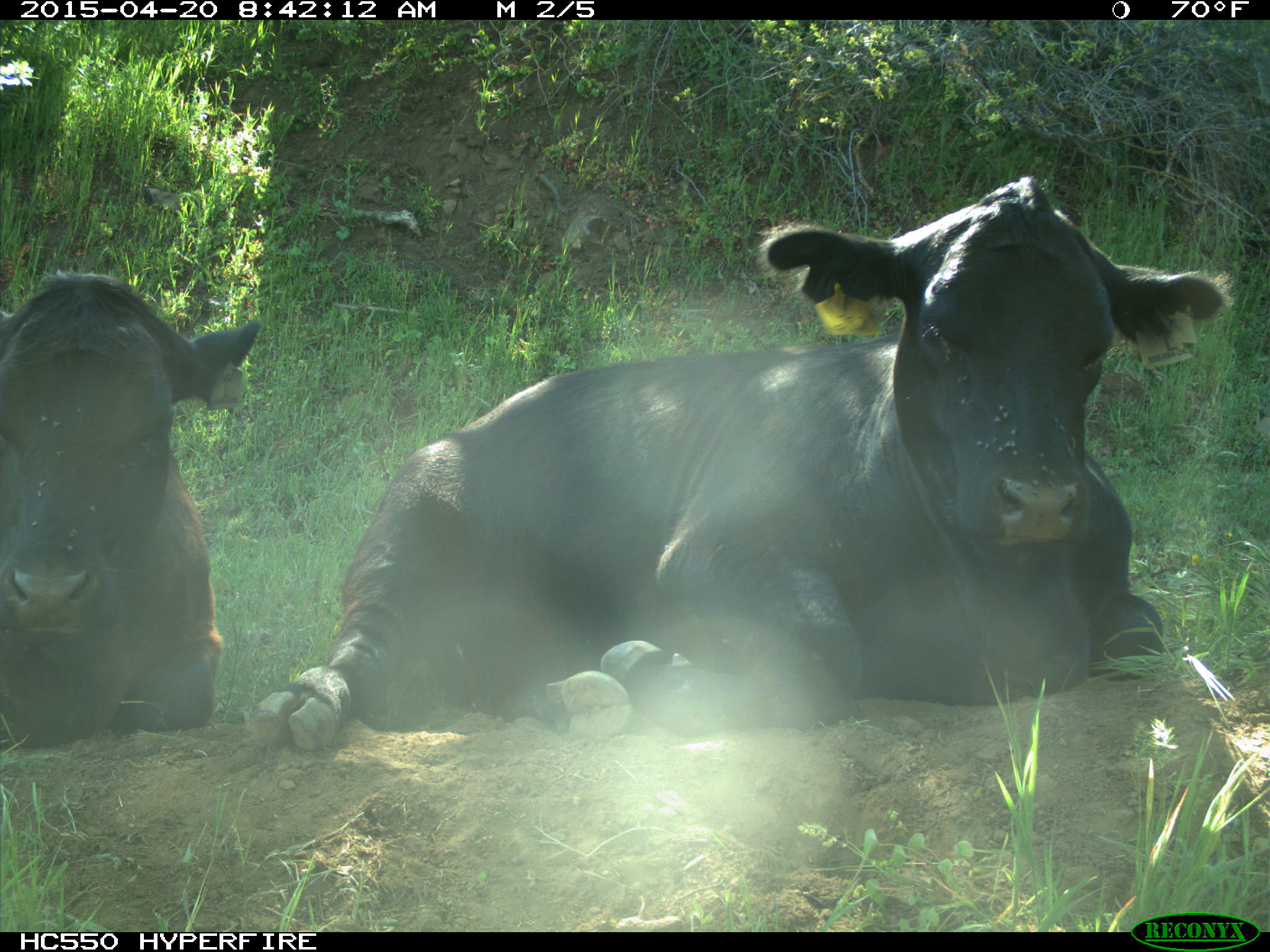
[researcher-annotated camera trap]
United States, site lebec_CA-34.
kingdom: Animalia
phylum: Chordata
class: Mammalia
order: Artiodactyla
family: Bovidae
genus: Bos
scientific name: Bos taurus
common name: domestic cow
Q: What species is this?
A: Bos taurus (domestic cow).